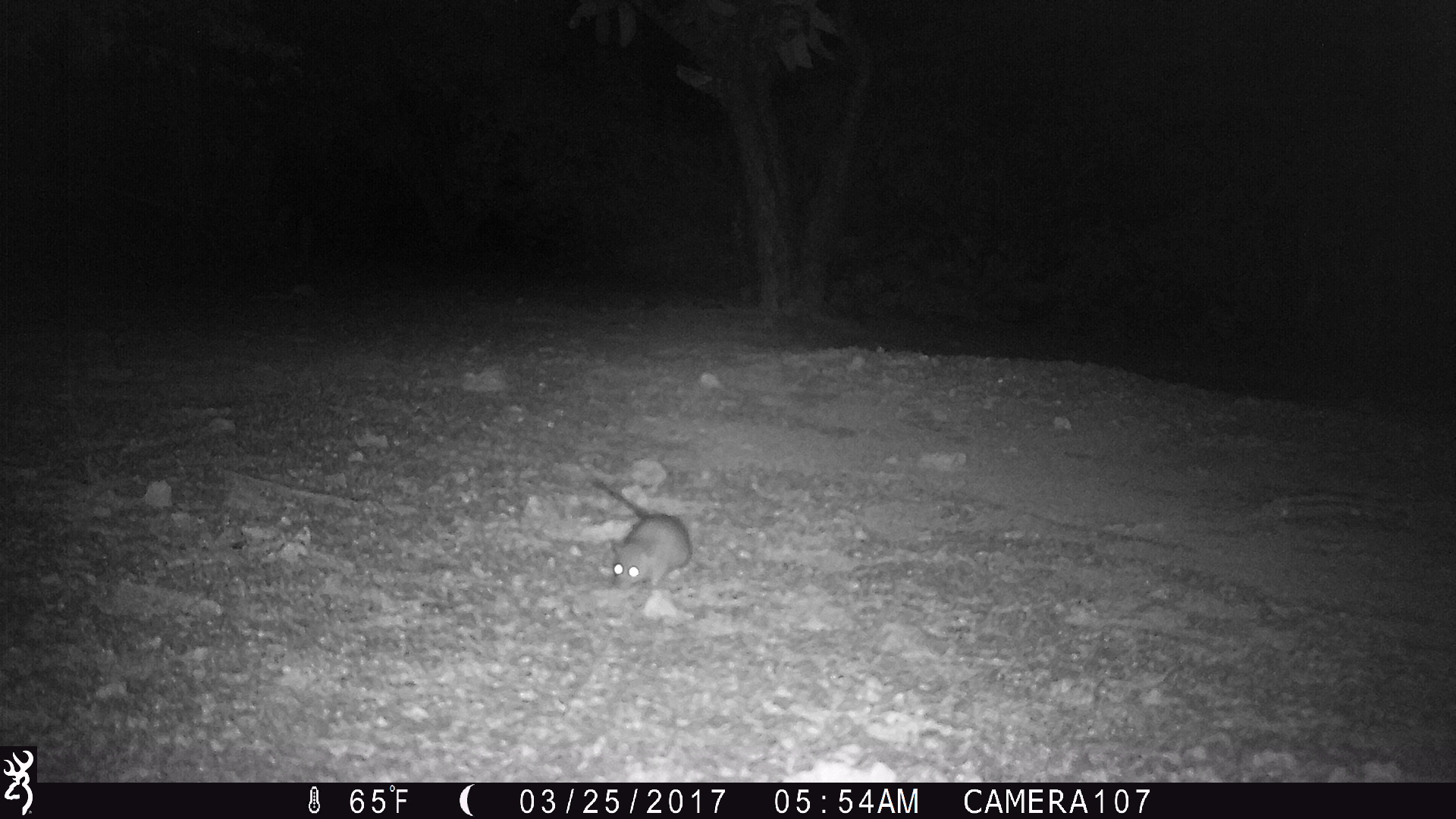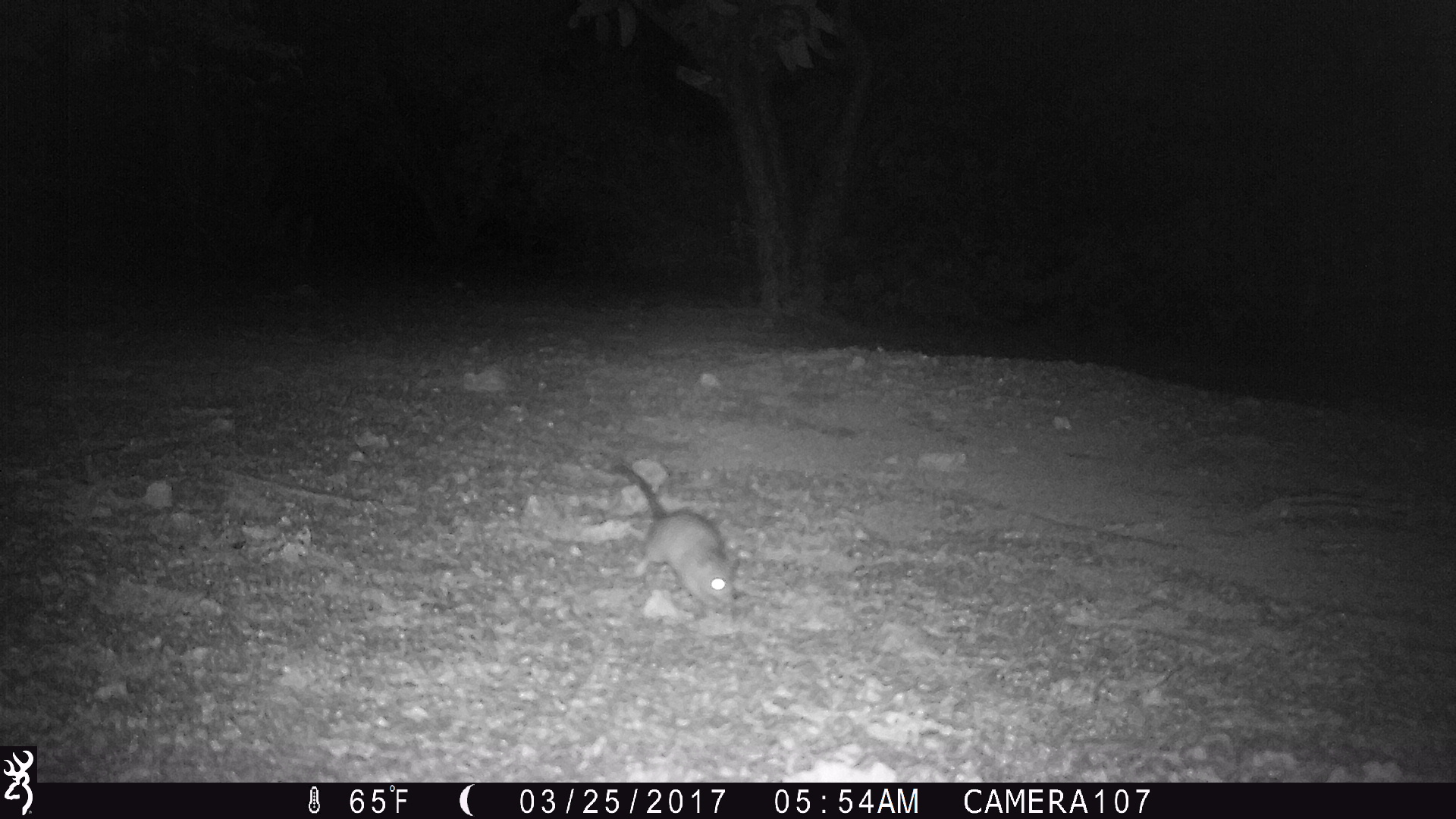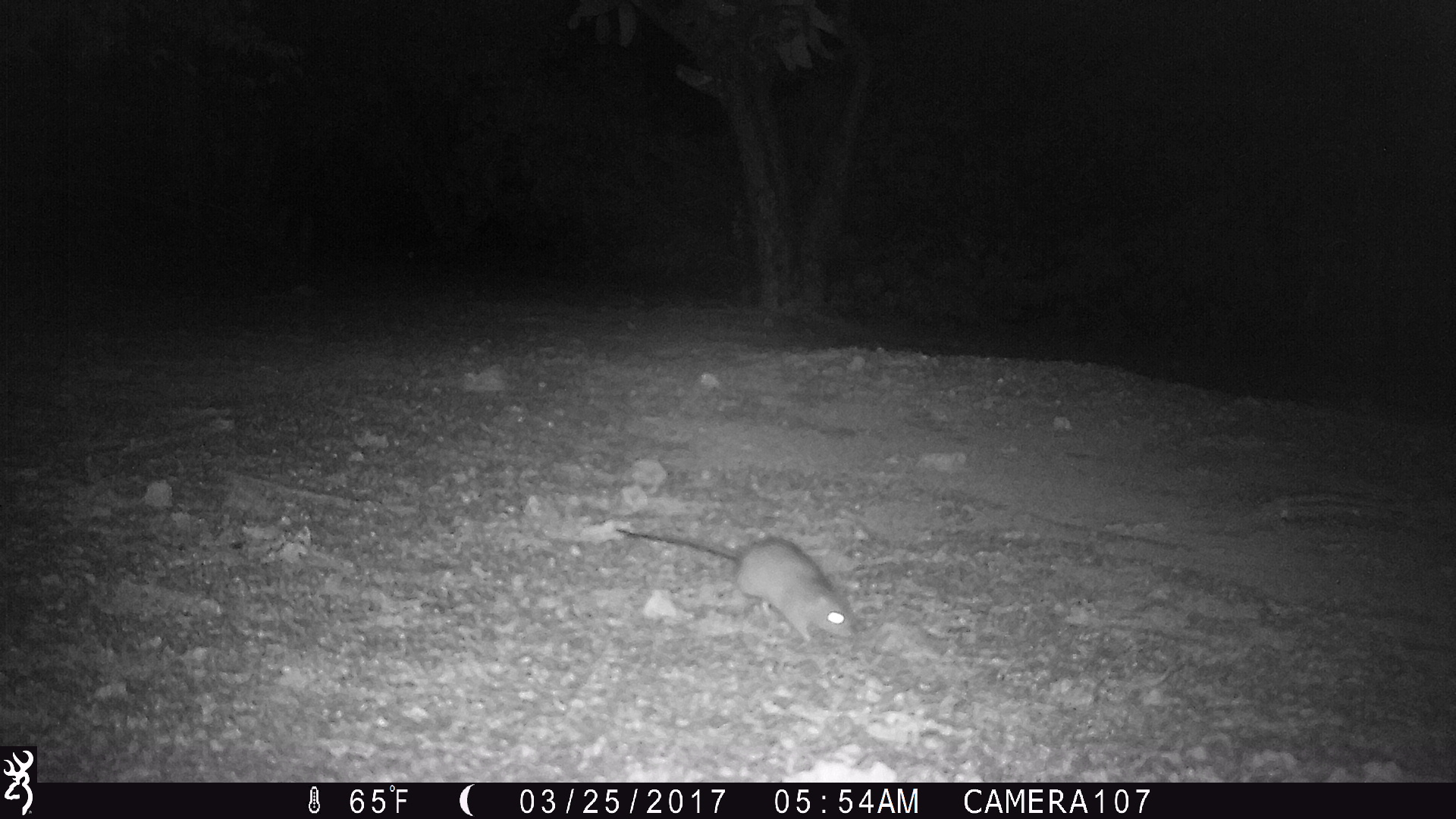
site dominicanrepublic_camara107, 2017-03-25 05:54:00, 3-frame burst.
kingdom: Animalia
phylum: Chordata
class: Mammalia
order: Rodentia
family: Muridae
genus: Rattus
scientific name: Rattus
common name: rat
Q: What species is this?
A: Rat (Rattus).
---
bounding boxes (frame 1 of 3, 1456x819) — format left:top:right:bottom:
rat: 591:474:690:595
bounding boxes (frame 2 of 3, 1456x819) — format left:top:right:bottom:
rat: 607:459:737:618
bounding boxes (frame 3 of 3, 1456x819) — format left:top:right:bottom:
rat: 611:521:855:645